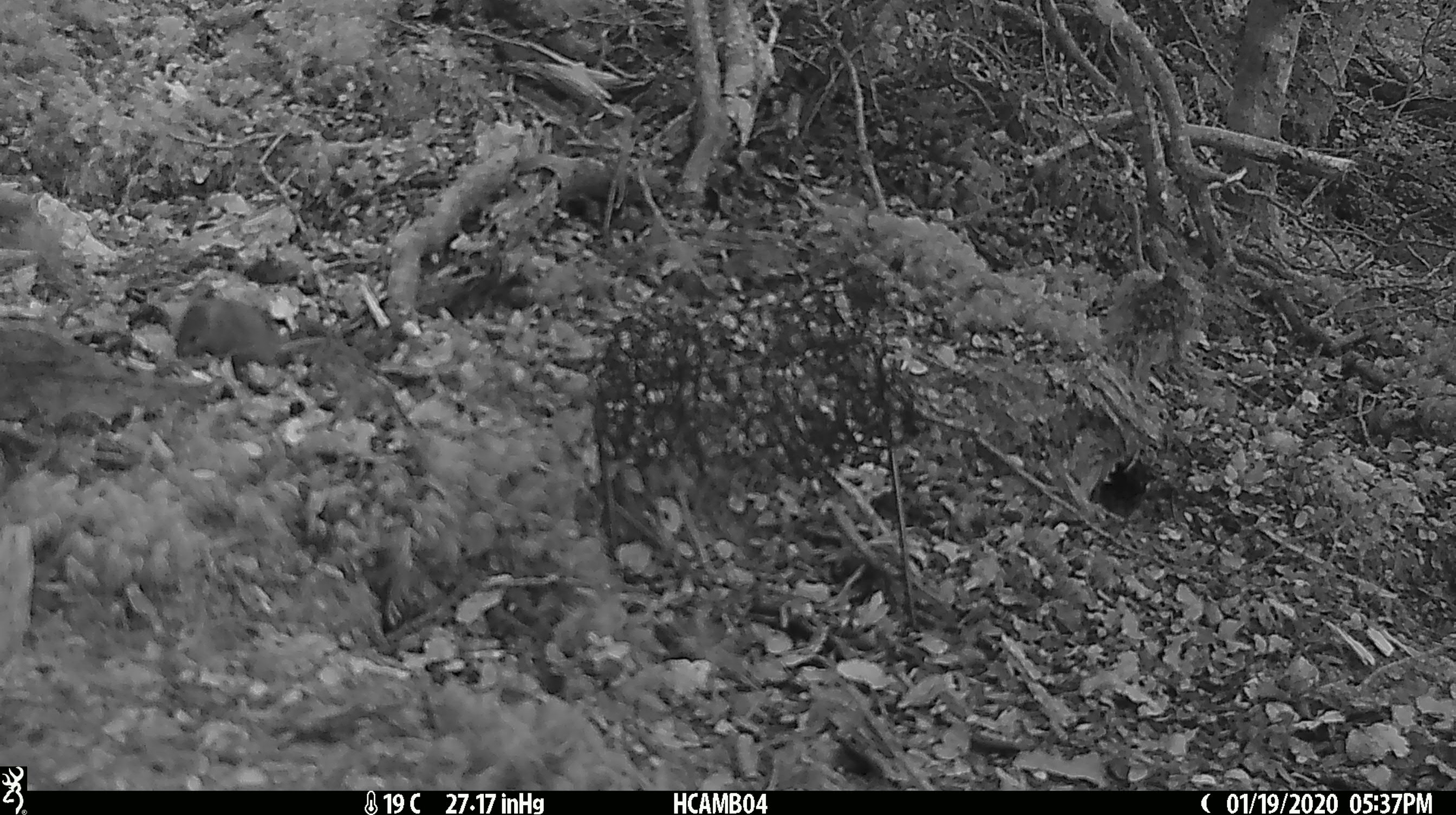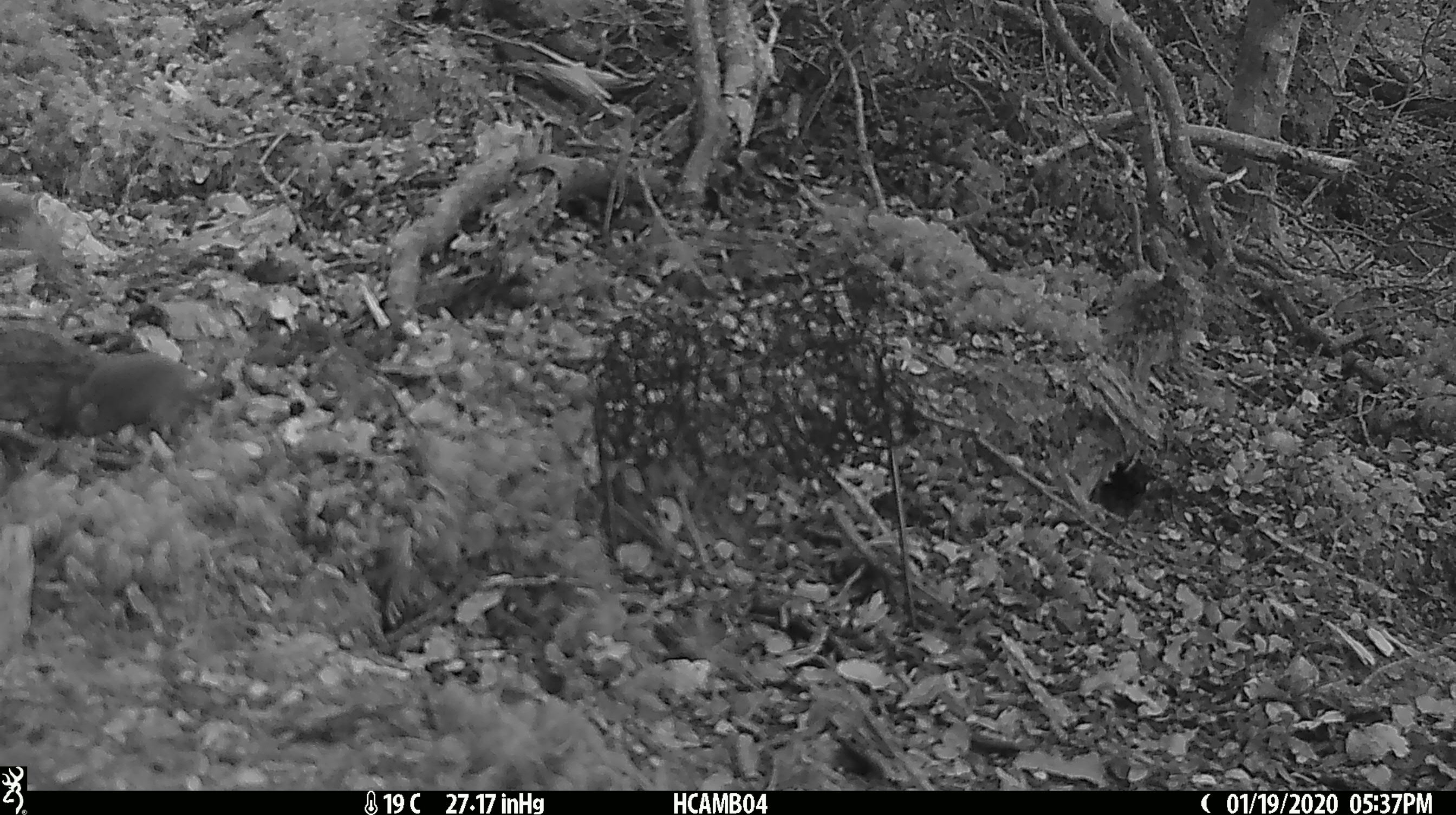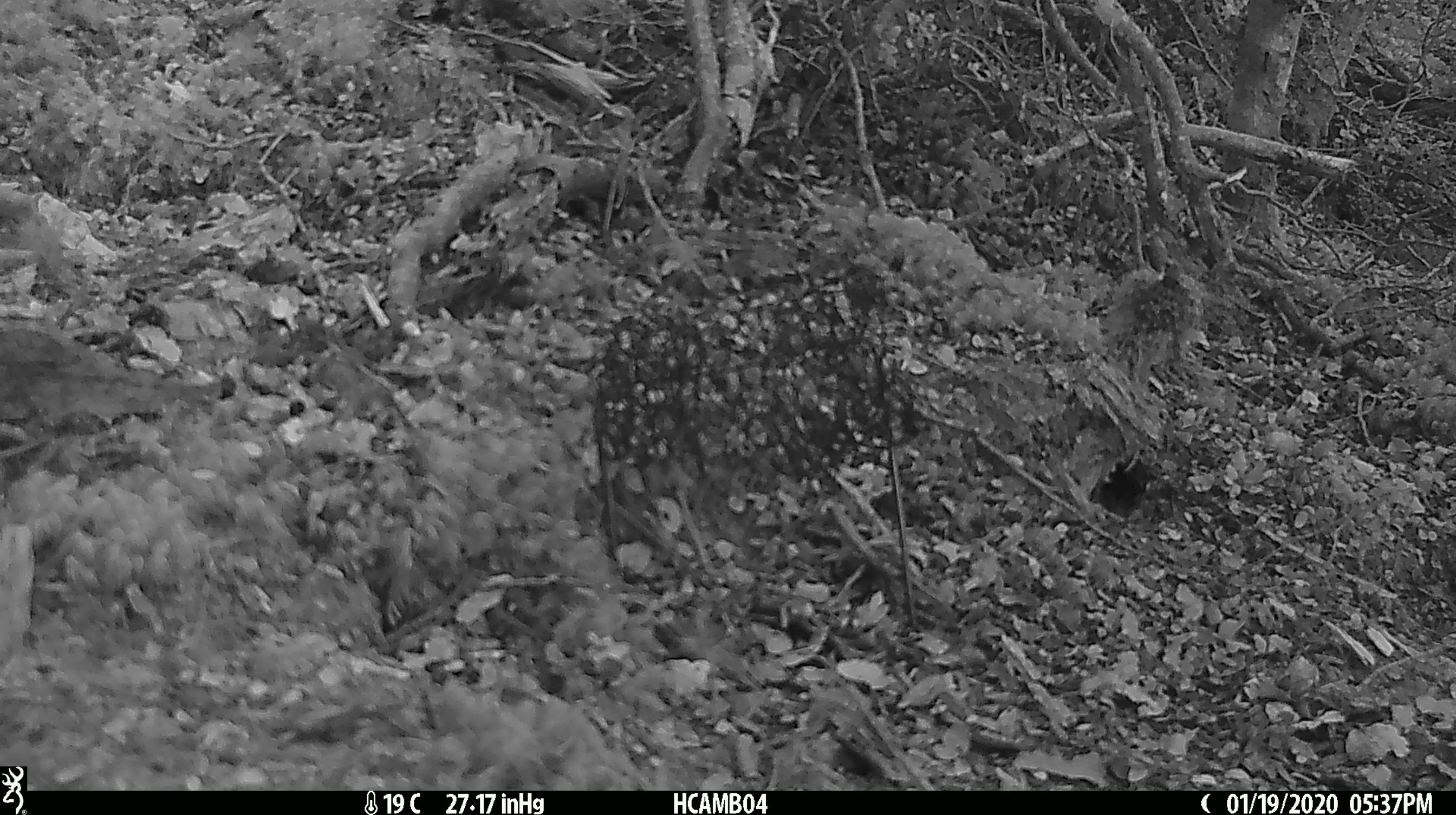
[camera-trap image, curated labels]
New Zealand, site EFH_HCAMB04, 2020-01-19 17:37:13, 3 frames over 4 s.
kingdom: Animalia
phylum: Chordata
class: Mammalia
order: Rodentia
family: Muridae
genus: Mus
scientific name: Mus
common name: mouse